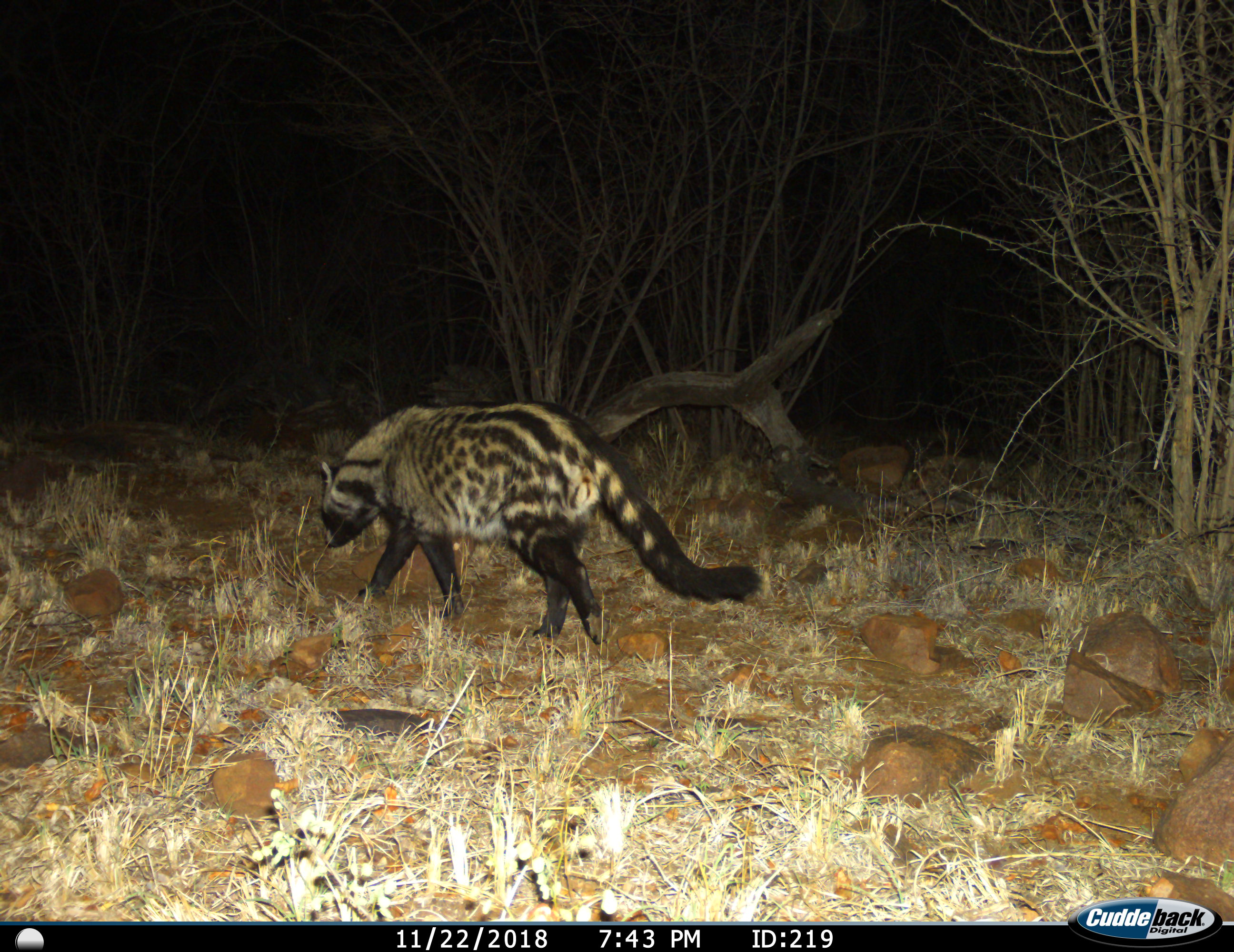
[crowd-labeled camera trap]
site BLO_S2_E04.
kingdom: Animalia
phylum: Chordata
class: Mammalia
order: Carnivora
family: Viverridae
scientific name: Viverridae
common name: civet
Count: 1.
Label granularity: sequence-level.